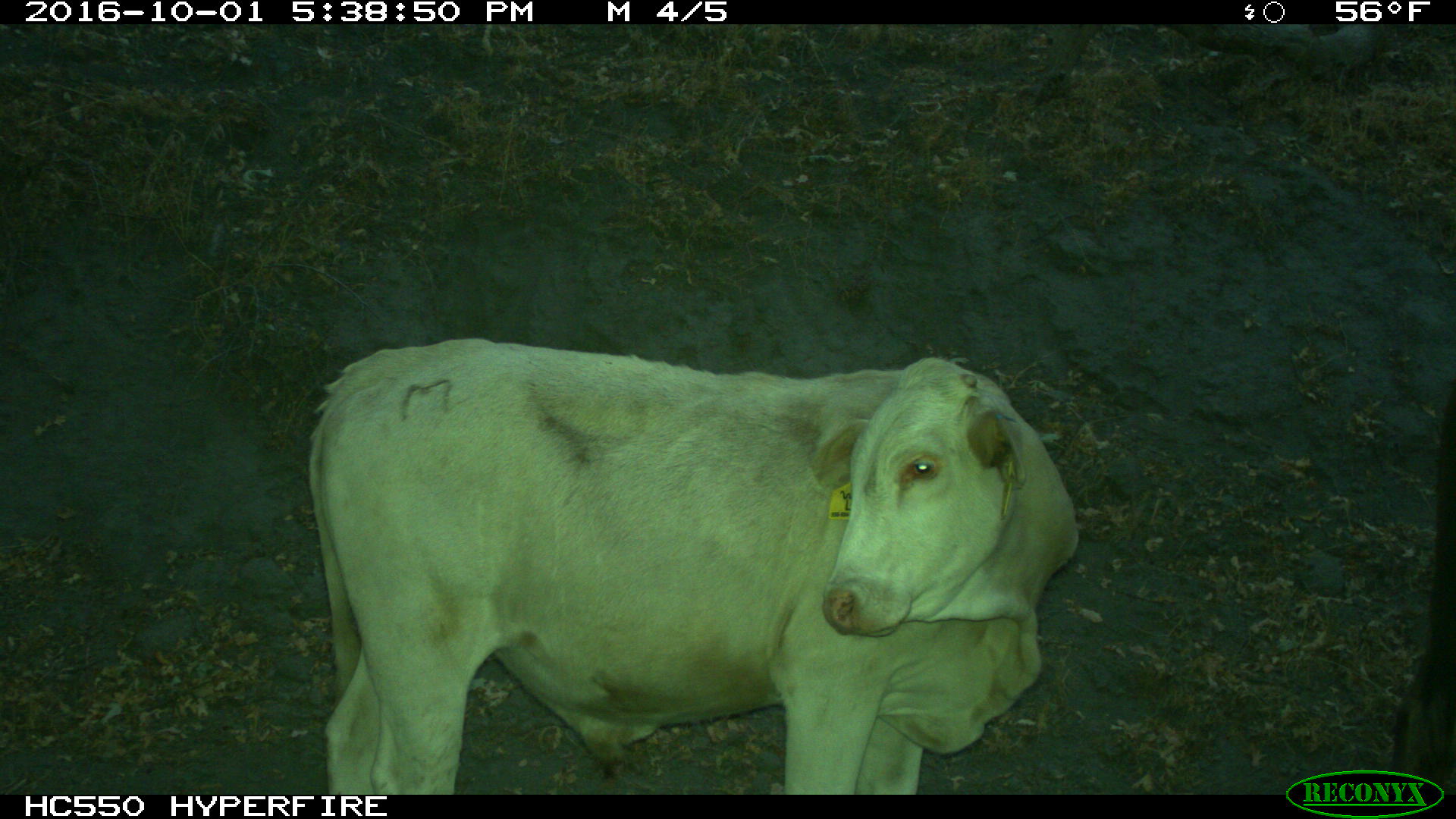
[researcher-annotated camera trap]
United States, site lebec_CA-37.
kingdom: Animalia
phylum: Chordata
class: Mammalia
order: Artiodactyla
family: Bovidae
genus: Bos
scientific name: Bos taurus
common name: domestic cow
Bos taurus (domestic cow).